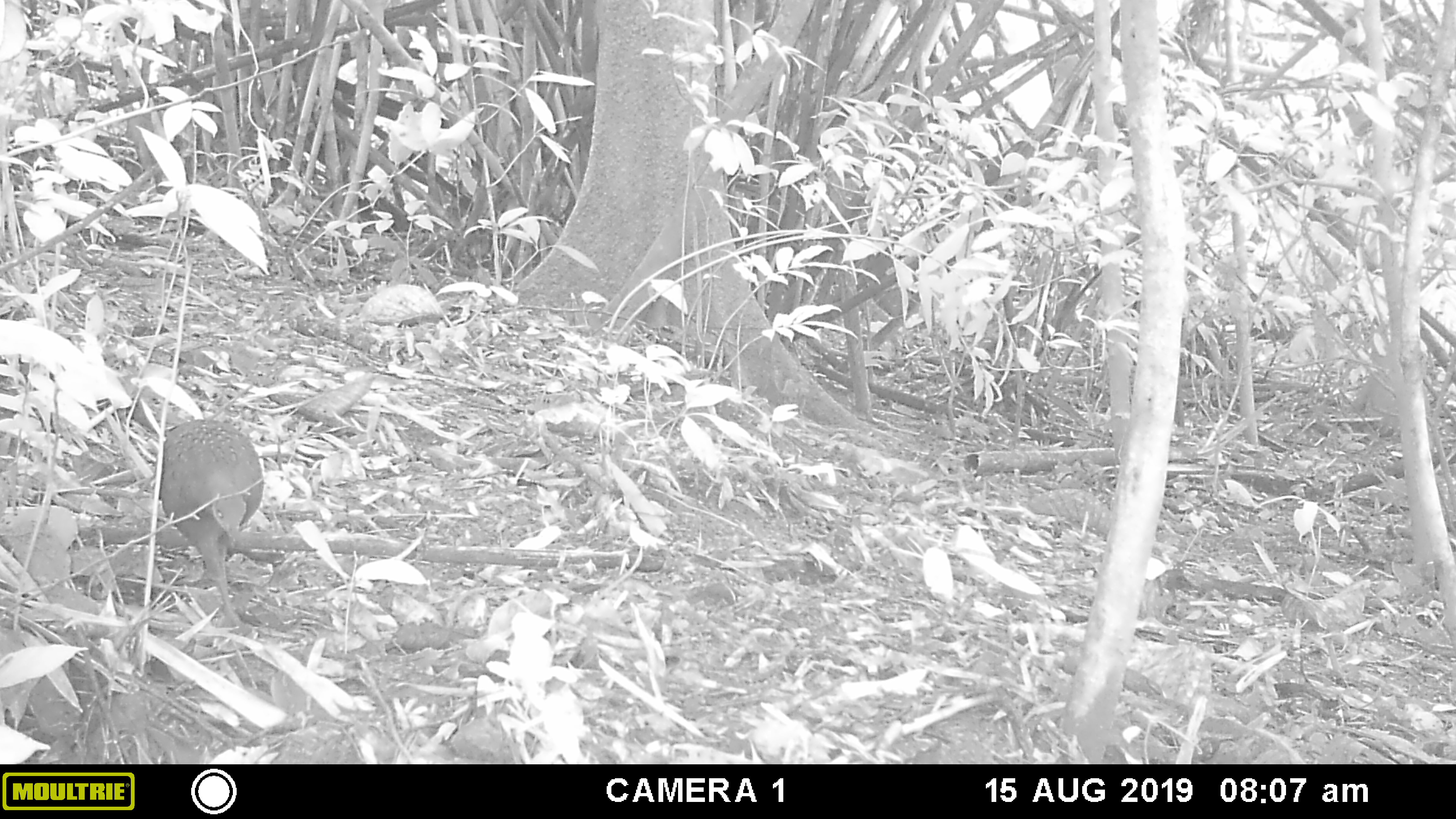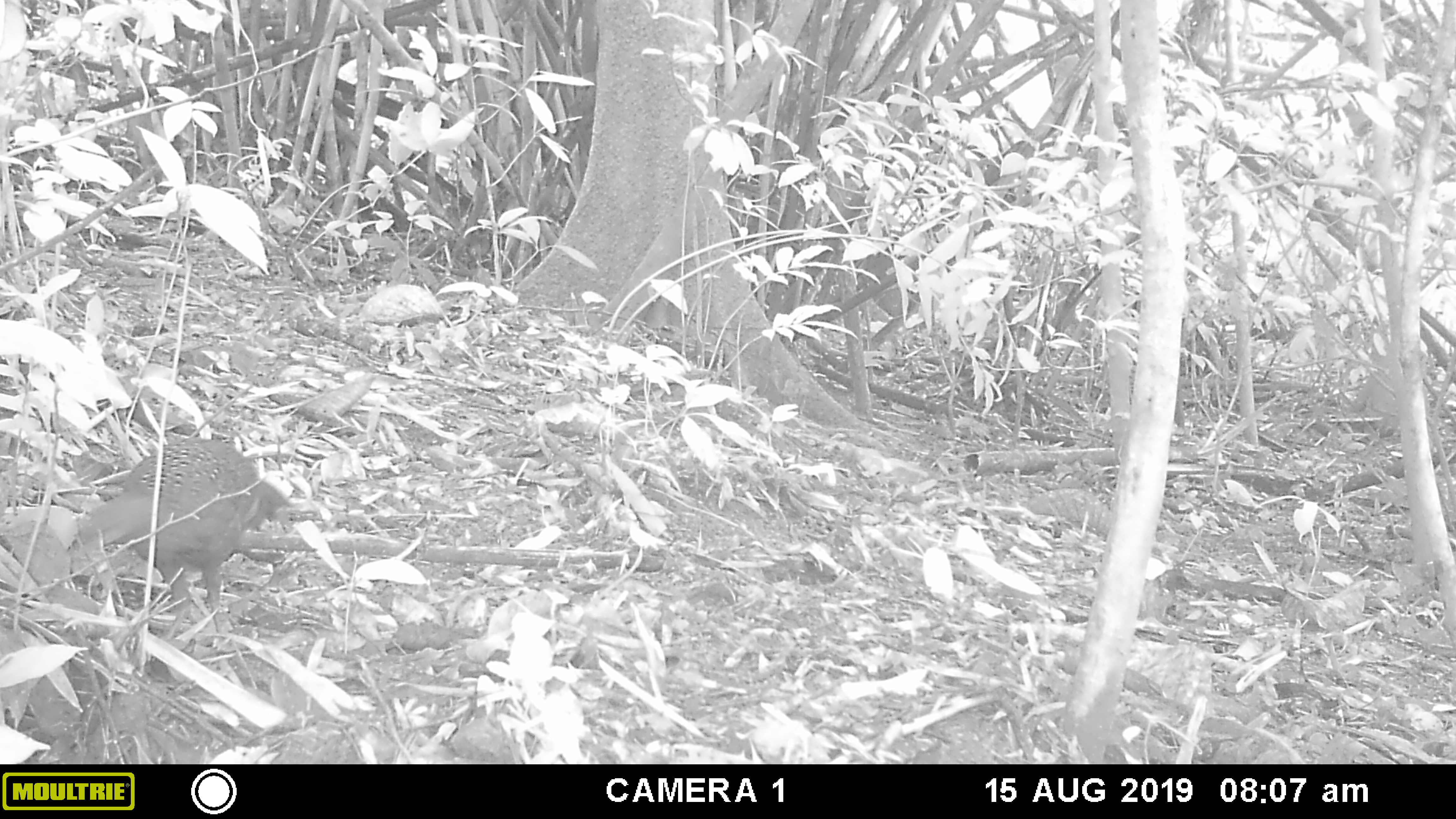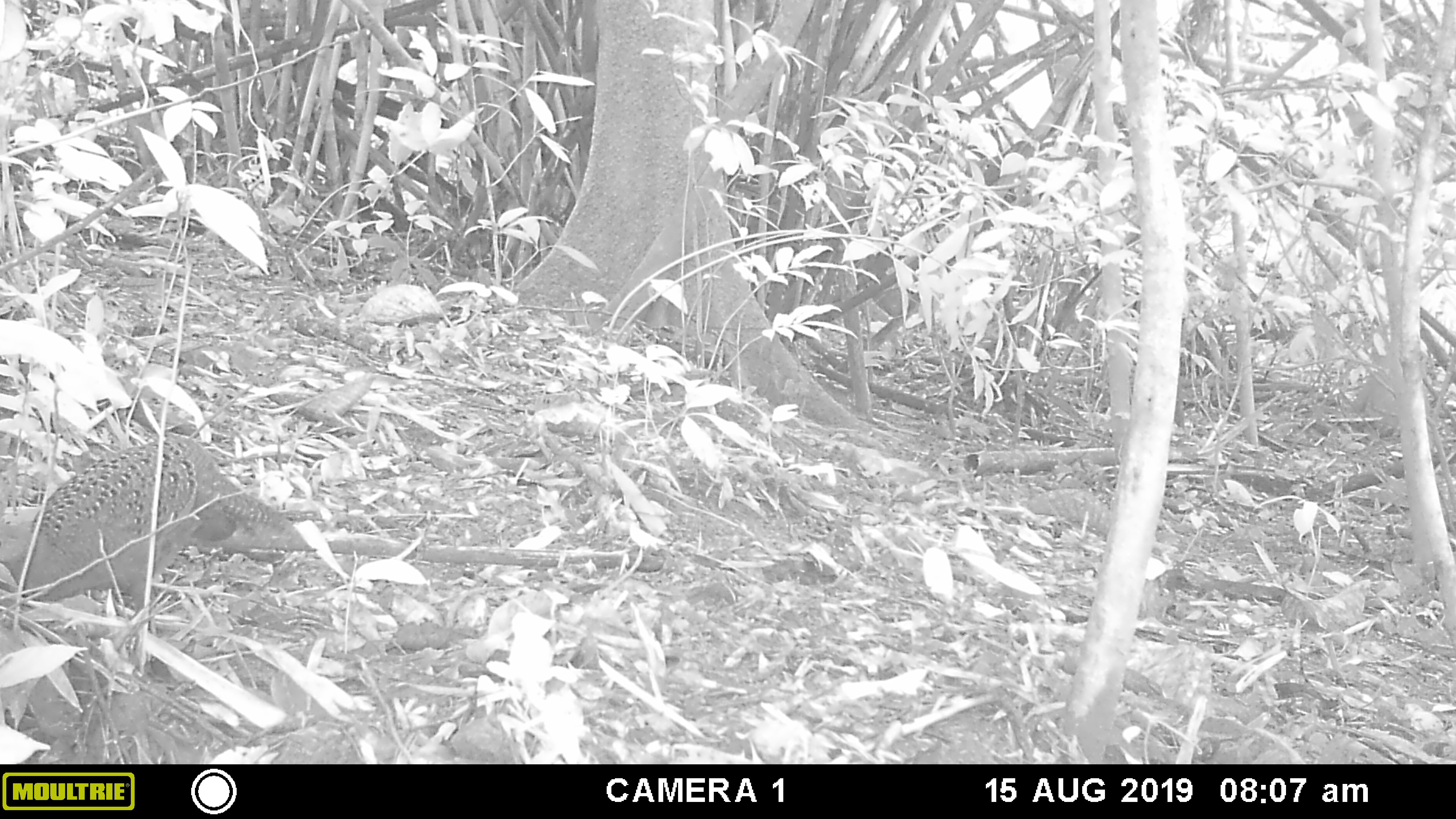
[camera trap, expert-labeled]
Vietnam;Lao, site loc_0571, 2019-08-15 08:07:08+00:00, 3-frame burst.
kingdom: Animalia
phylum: Chordata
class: Aves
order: Galliformes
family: Phasianidae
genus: Polyplectron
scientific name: Polyplectron bicalcaratum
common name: gray peacock-pheasant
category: grey peacock pheasant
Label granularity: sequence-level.